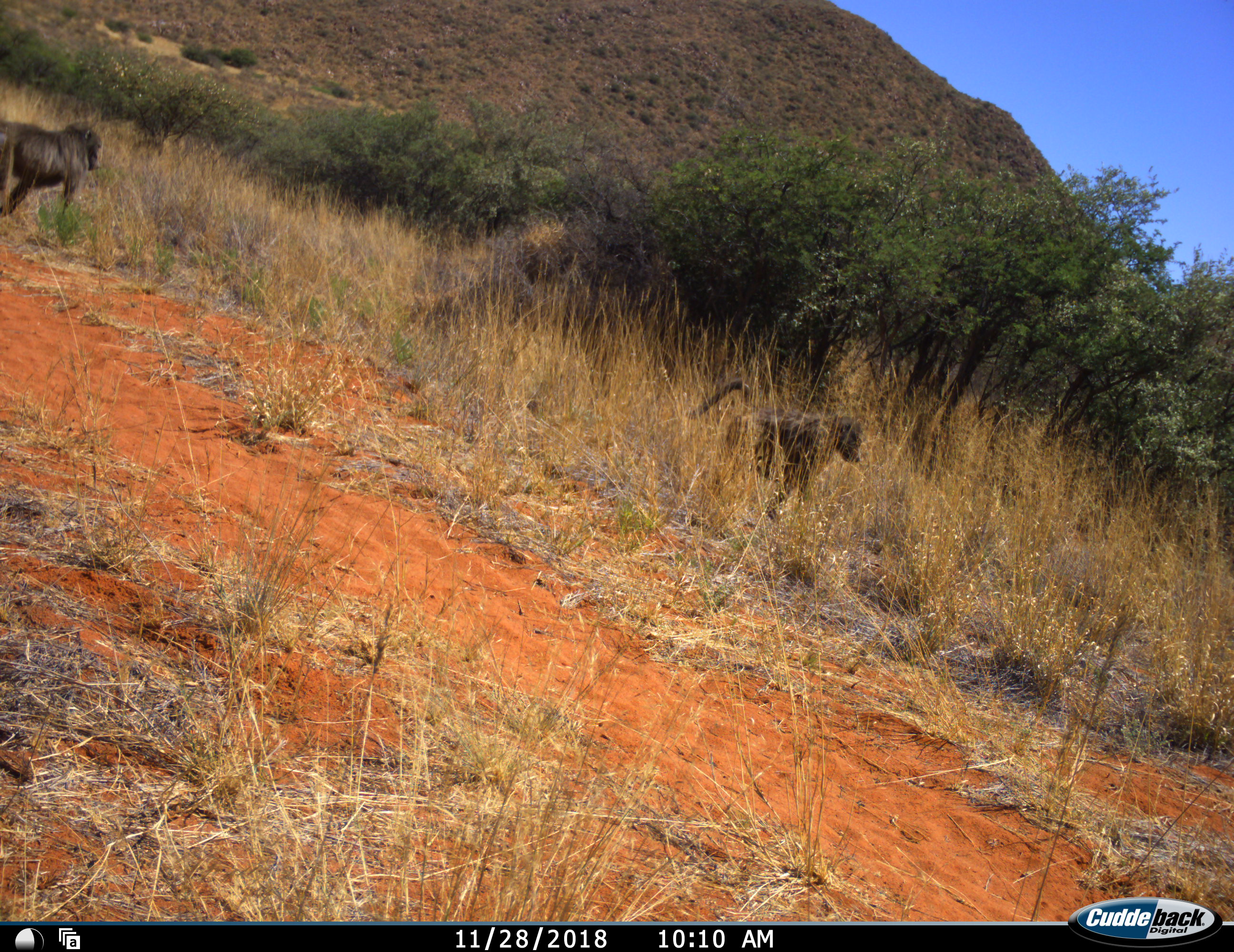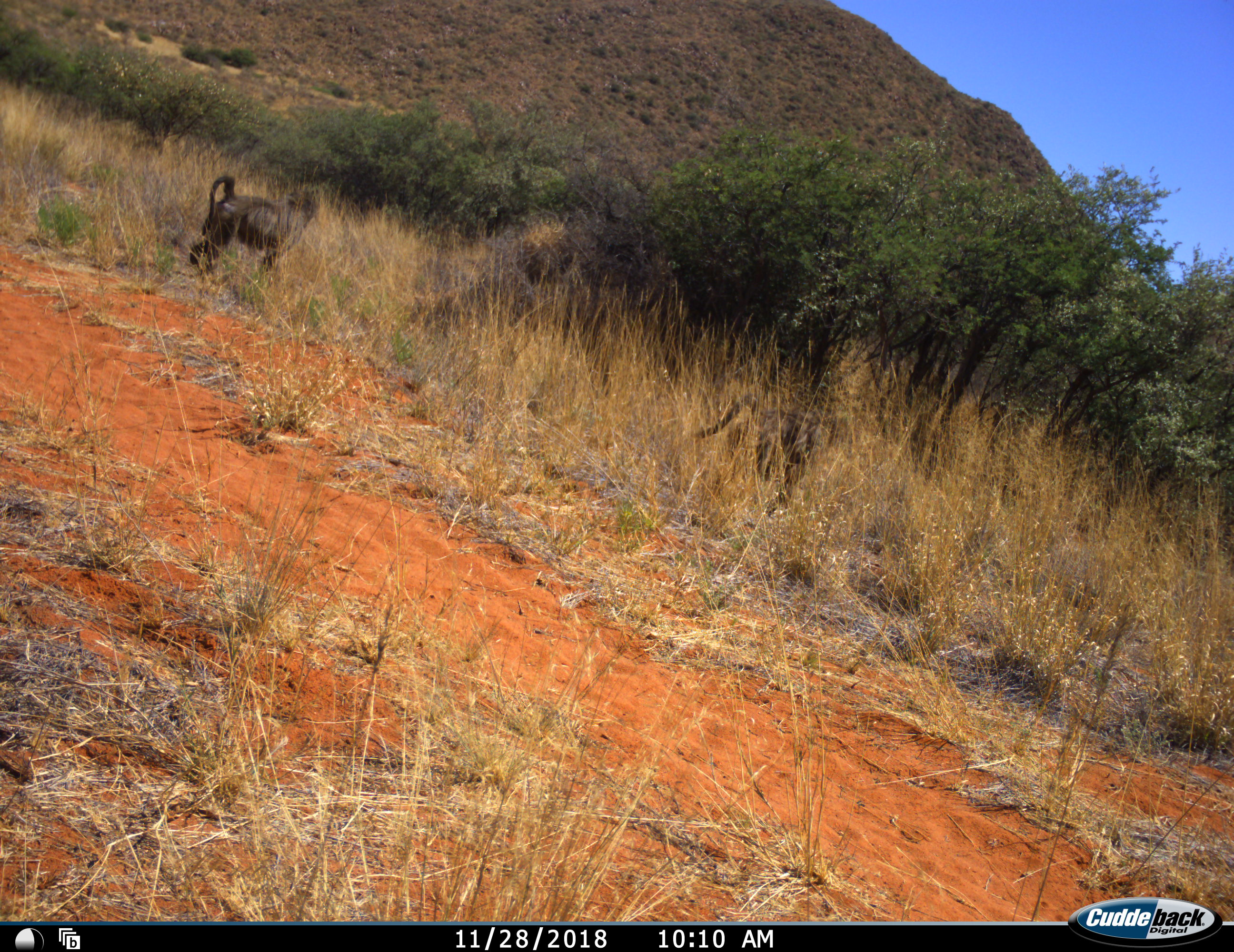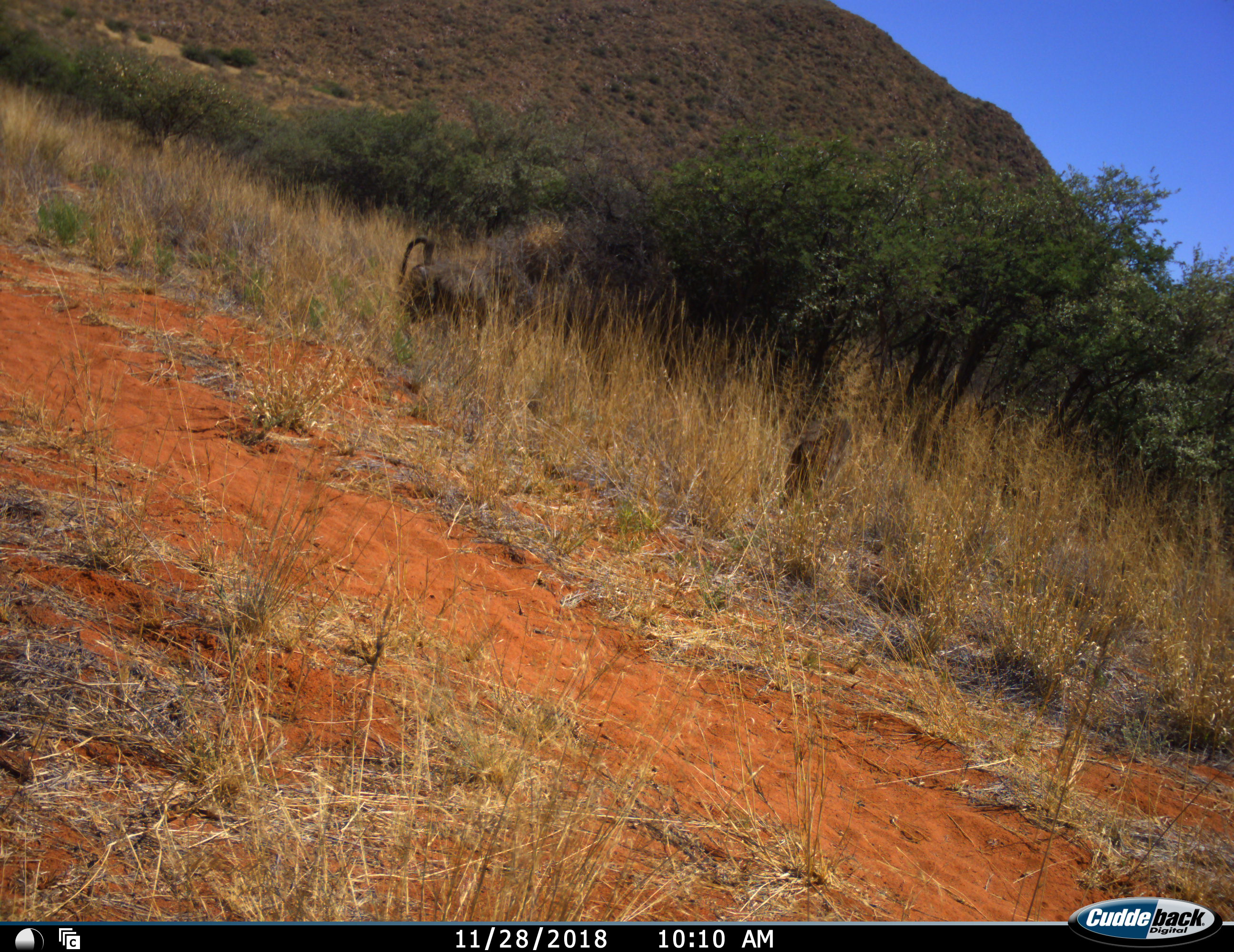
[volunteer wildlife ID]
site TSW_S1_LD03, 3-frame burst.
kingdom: Animalia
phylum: Chordata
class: Mammalia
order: Primates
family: Cercopithecidae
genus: Papio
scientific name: Papio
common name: baboon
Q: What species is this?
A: Baboon (Papio).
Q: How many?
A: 2.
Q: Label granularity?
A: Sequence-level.